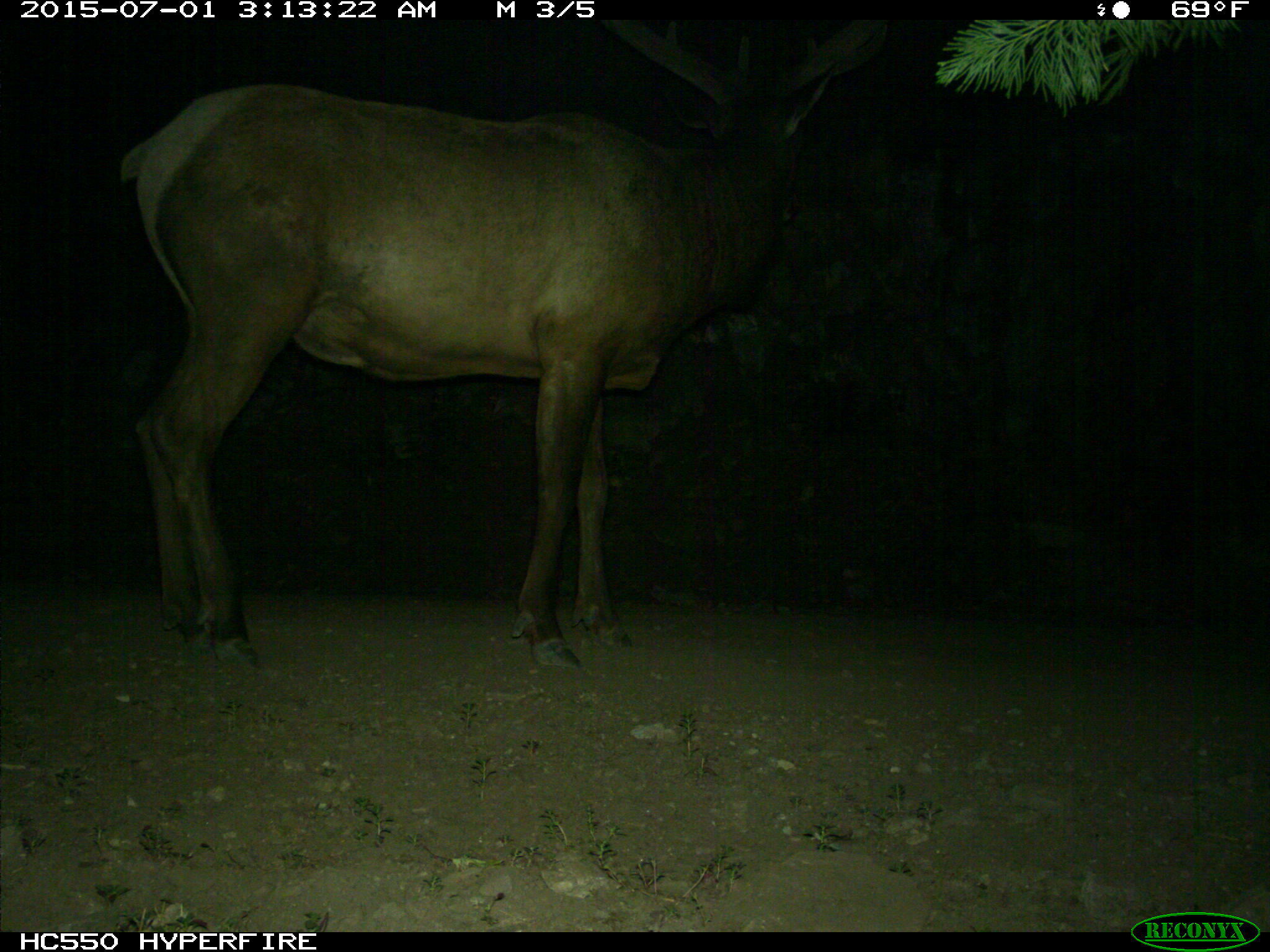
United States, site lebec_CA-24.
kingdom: Animalia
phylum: Chordata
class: Mammalia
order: Artiodactyla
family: Cervidae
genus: Cervus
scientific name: Cervus canadensis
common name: elk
Cervus canadensis (elk).